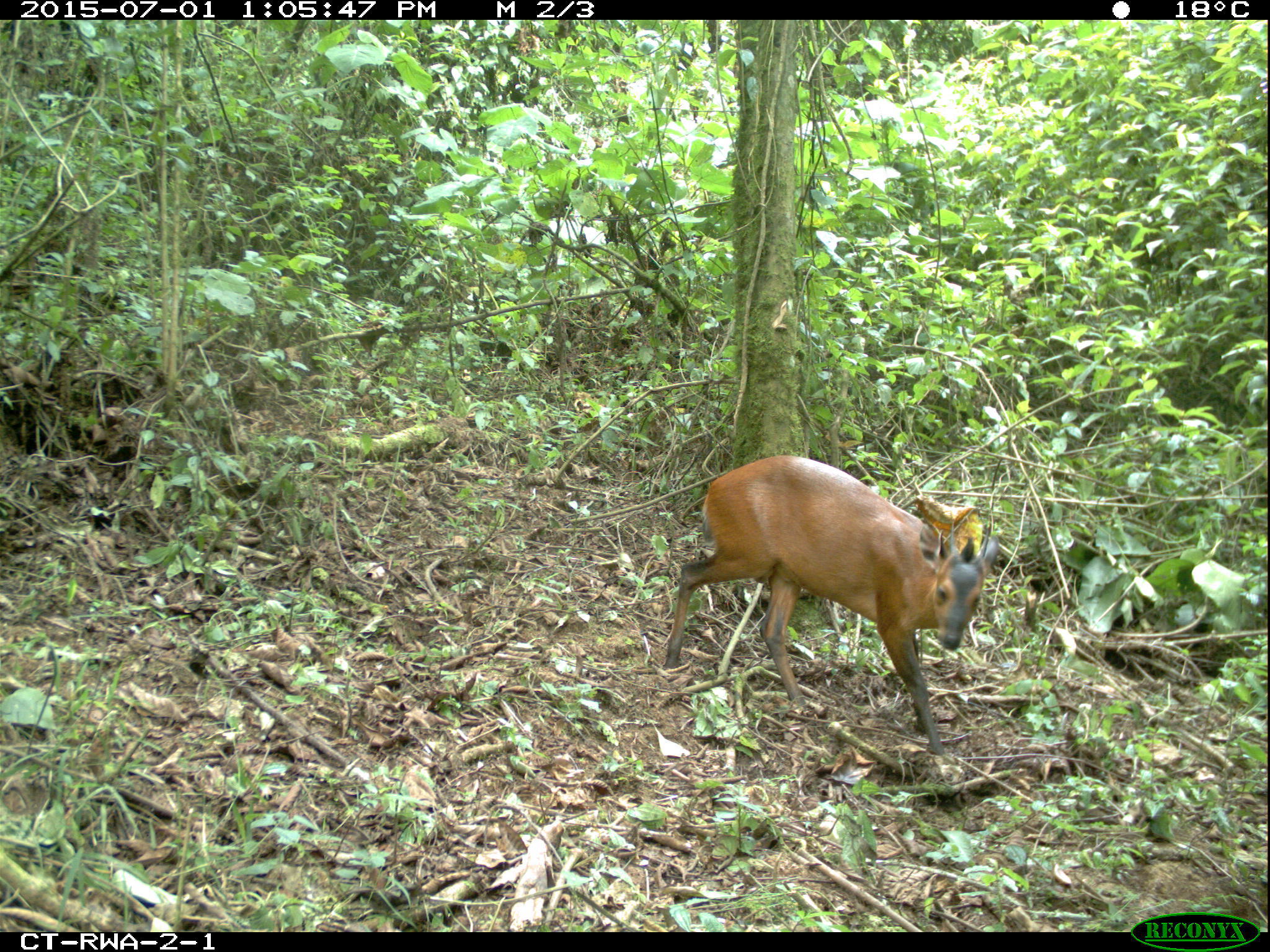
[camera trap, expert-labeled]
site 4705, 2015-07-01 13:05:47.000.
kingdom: Animalia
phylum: Chordata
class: Mammalia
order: Artiodactyla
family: Bovidae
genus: Cephalophus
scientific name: Cephalophus nigrifrons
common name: black-fronted duiker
Cephalophus nigrifrons (black-fronted duiker), count 1.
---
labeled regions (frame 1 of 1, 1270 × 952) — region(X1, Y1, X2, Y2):
cephalophus nigrifrons: region(660, 453, 1000, 758)